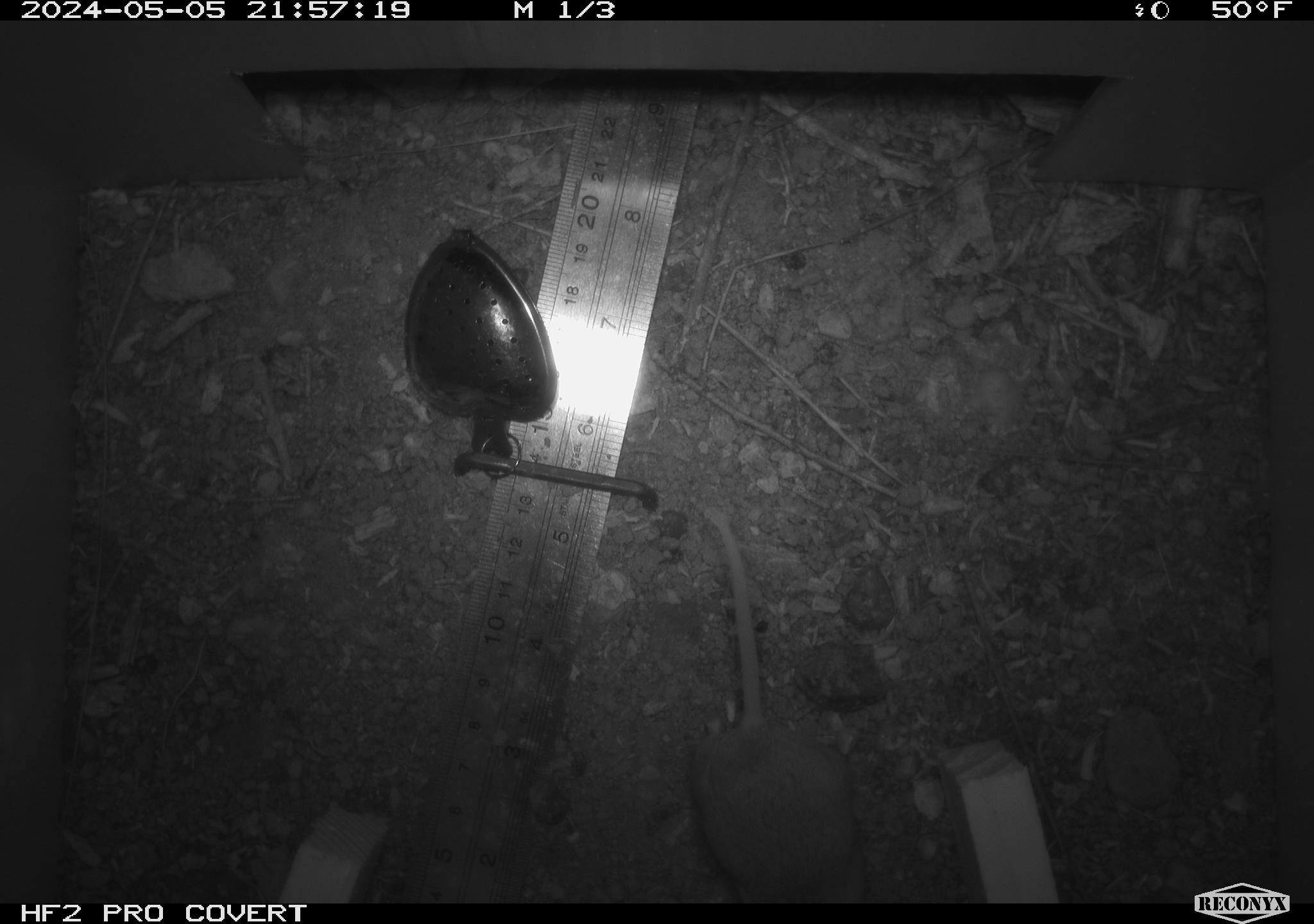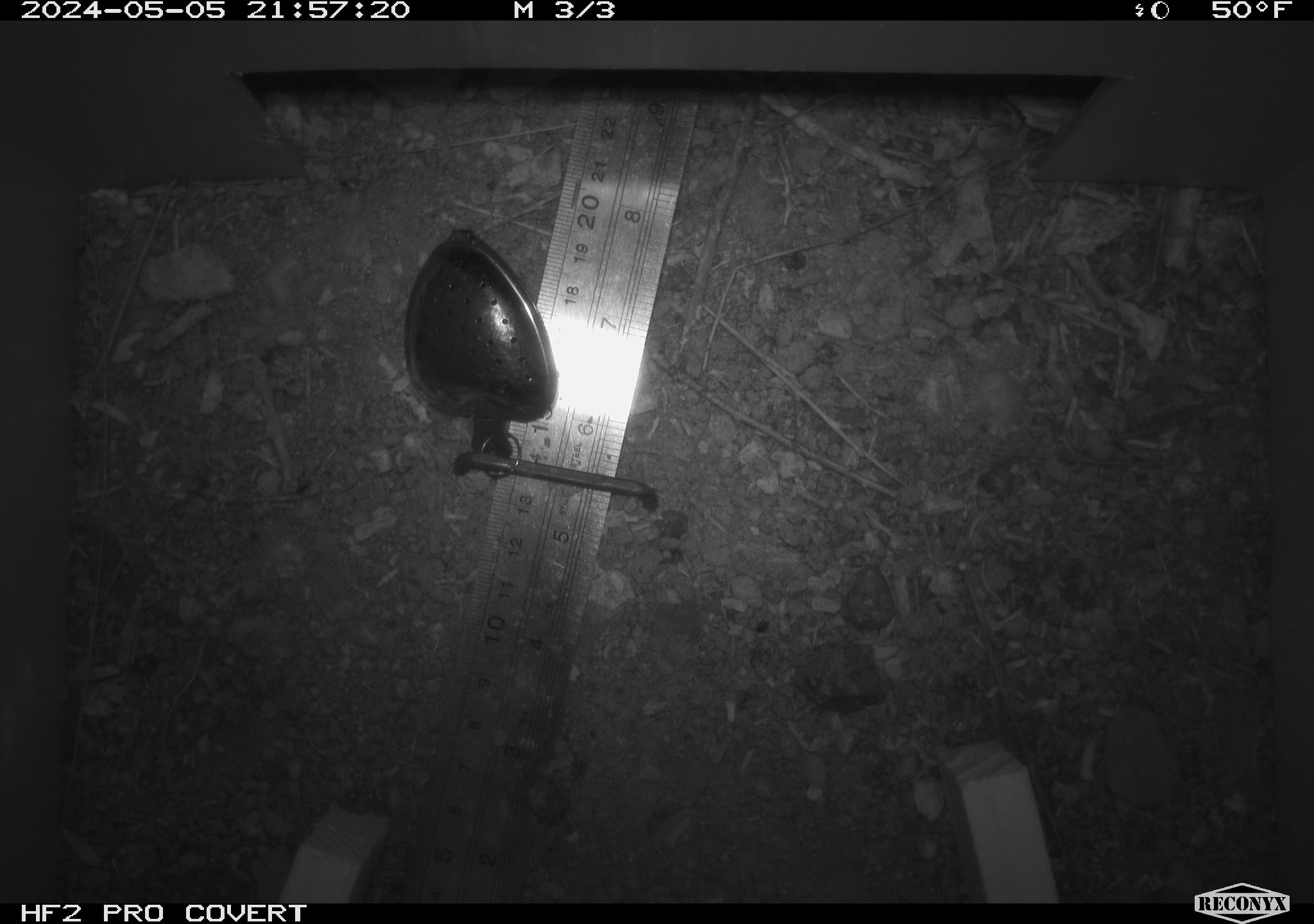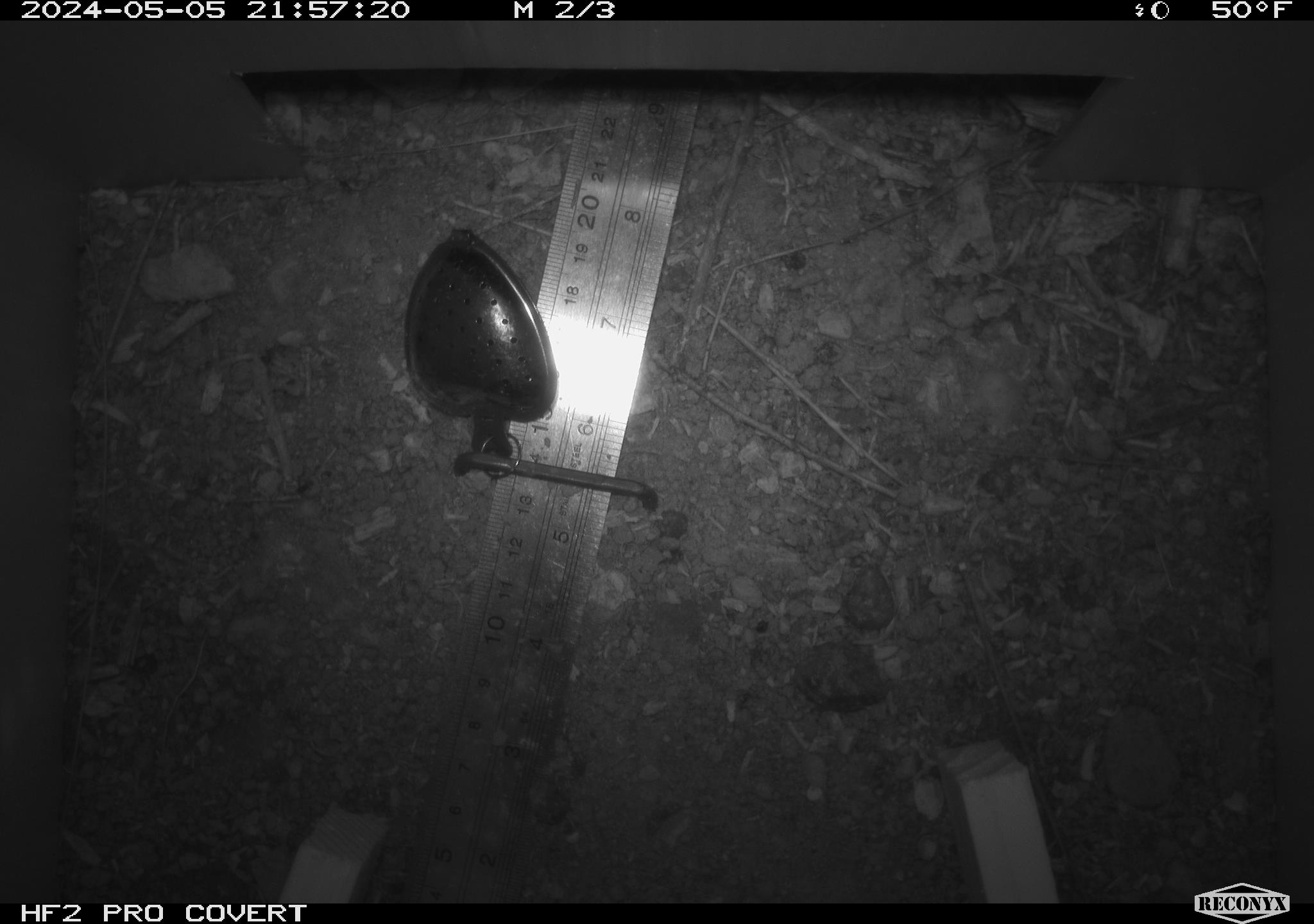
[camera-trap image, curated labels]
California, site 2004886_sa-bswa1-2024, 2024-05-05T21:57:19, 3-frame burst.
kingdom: Animalia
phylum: Chordata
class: Mammalia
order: Rodentia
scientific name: Rodentia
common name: mouse species